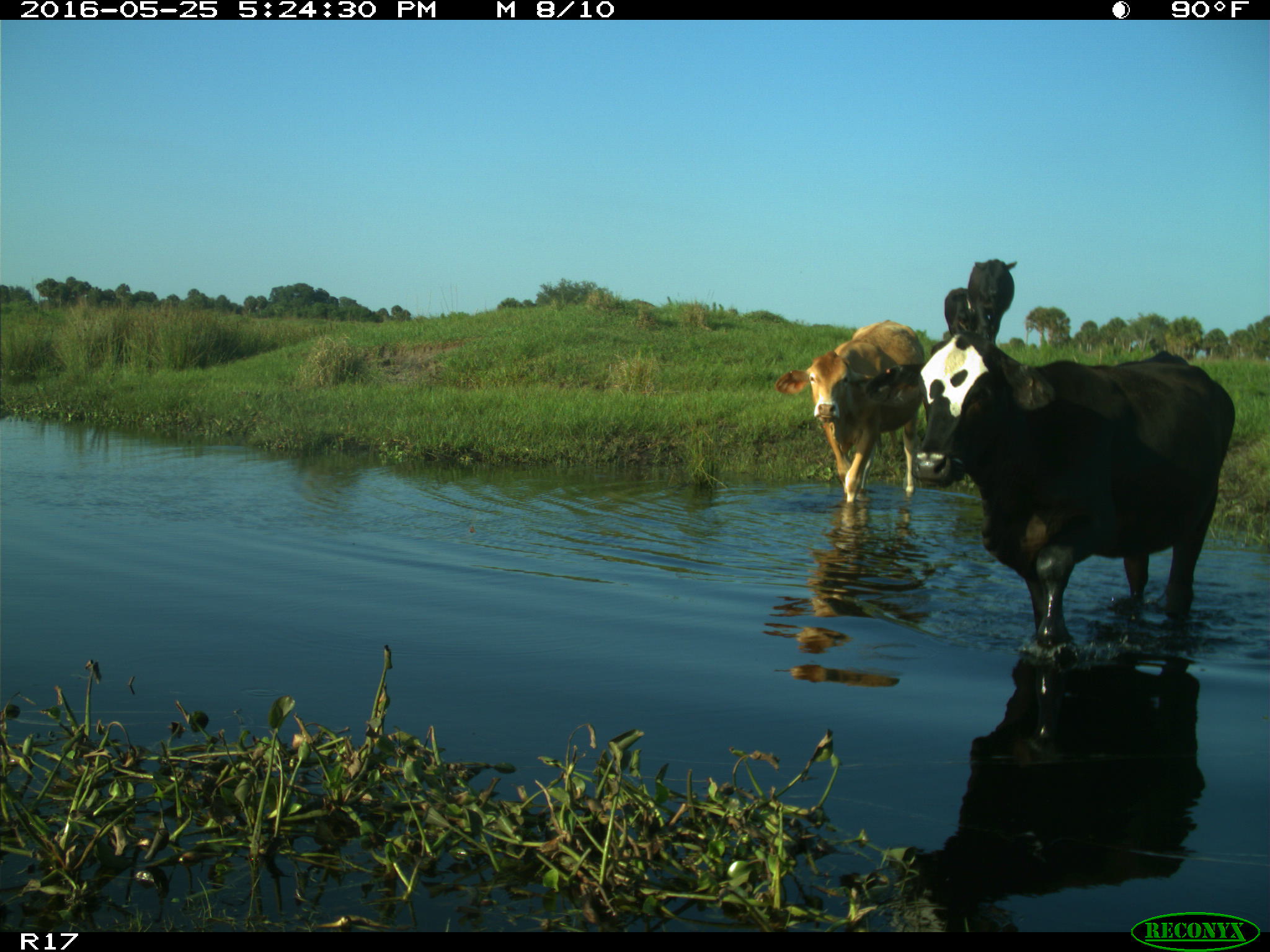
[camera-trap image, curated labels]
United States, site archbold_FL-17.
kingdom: Animalia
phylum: Chordata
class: Mammalia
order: Artiodactyla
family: Bovidae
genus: Bos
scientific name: Bos taurus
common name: domestic cow